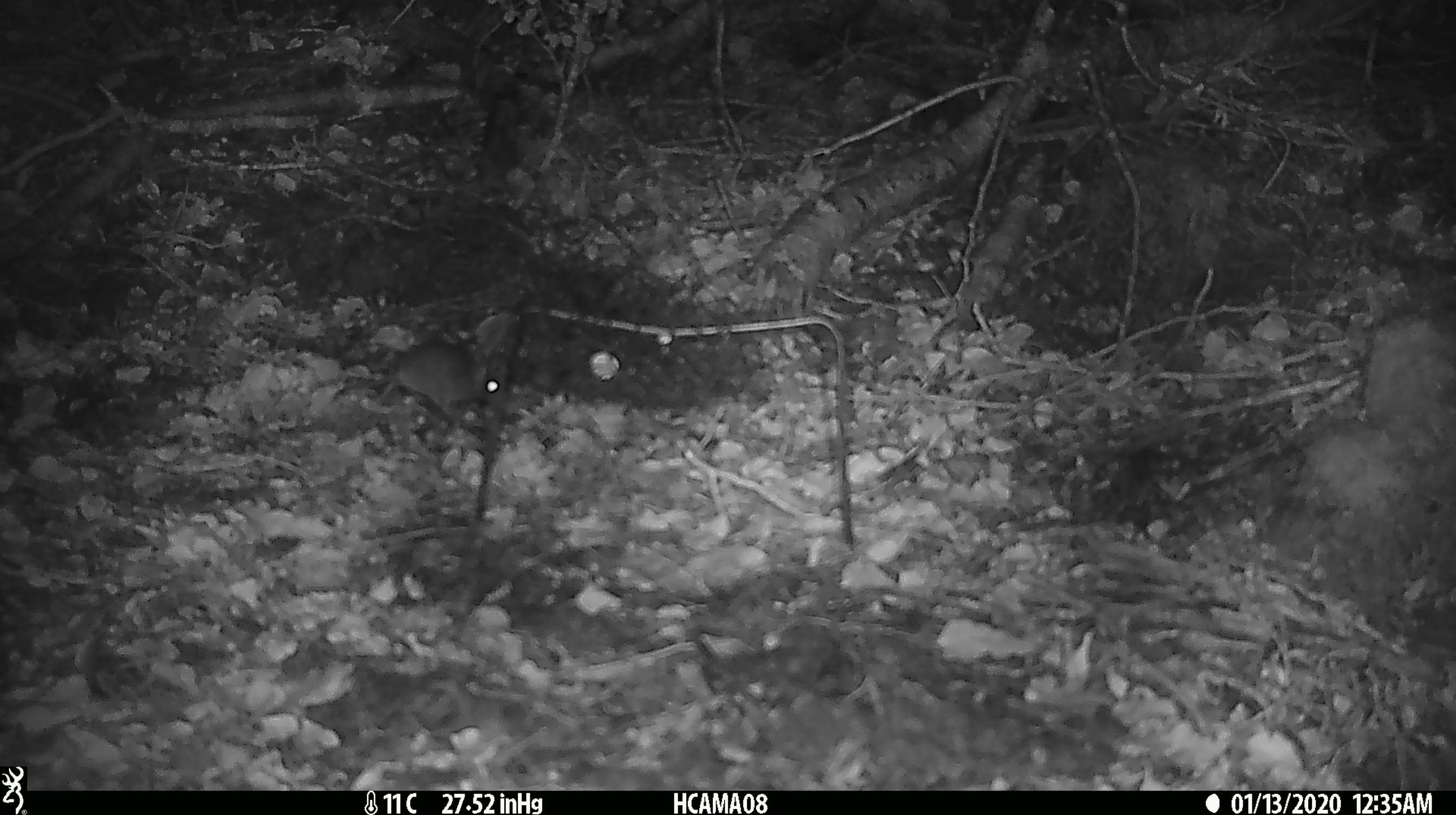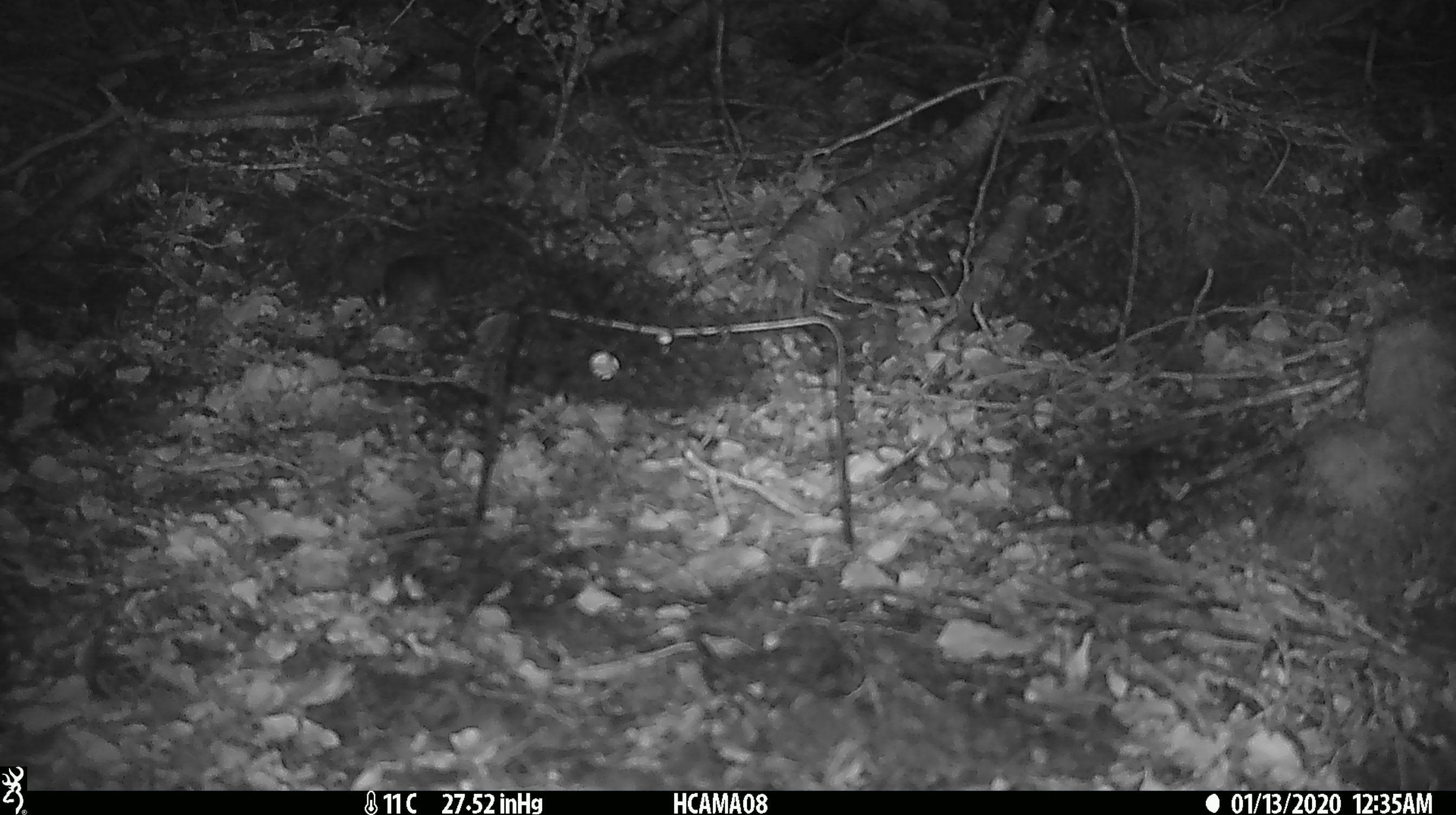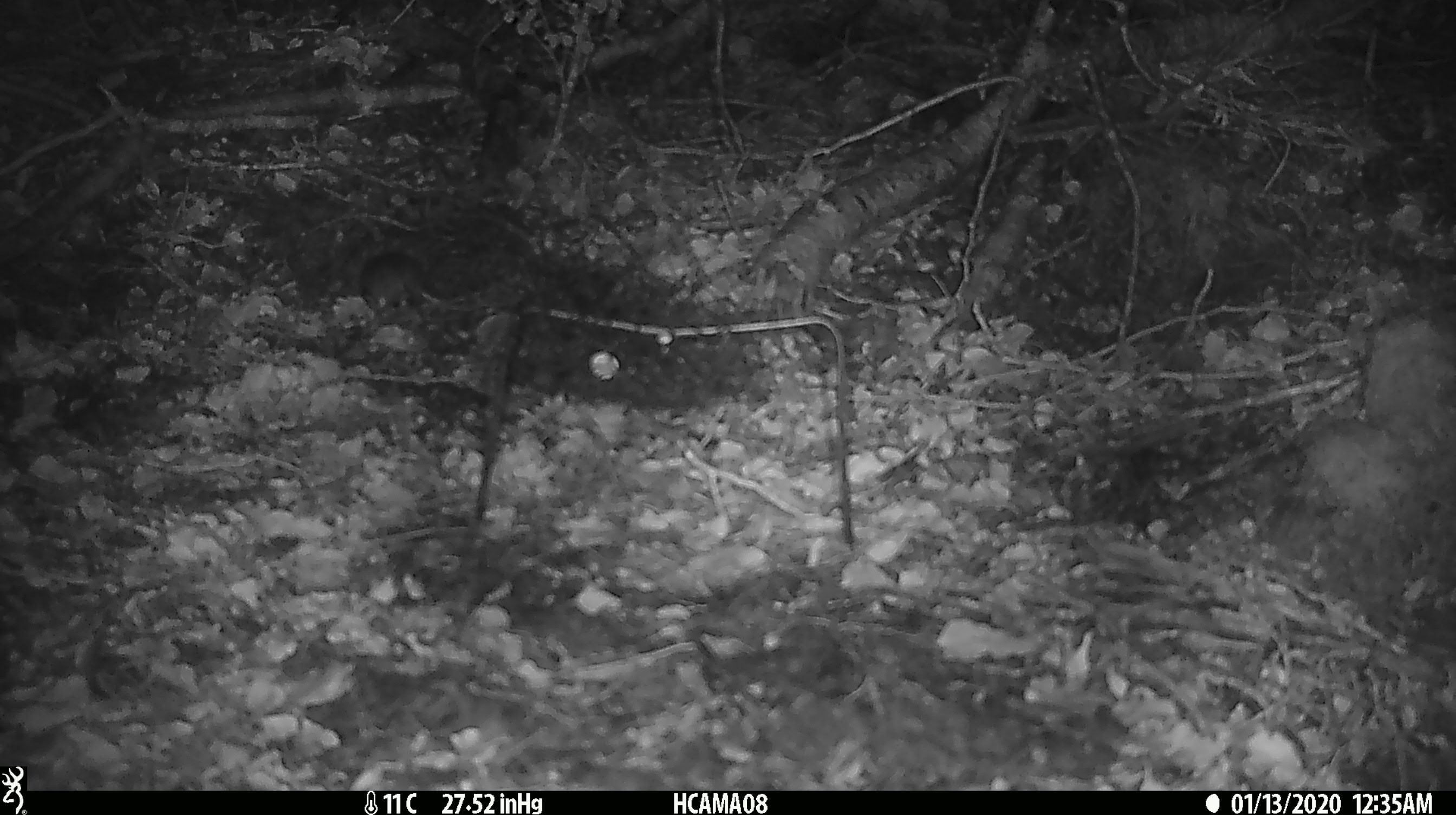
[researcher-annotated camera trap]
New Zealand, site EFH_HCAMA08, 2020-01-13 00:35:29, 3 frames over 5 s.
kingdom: Animalia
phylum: Chordata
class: Mammalia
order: Rodentia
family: Muridae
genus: Mus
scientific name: Mus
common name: mouse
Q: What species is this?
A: Mouse (Mus).